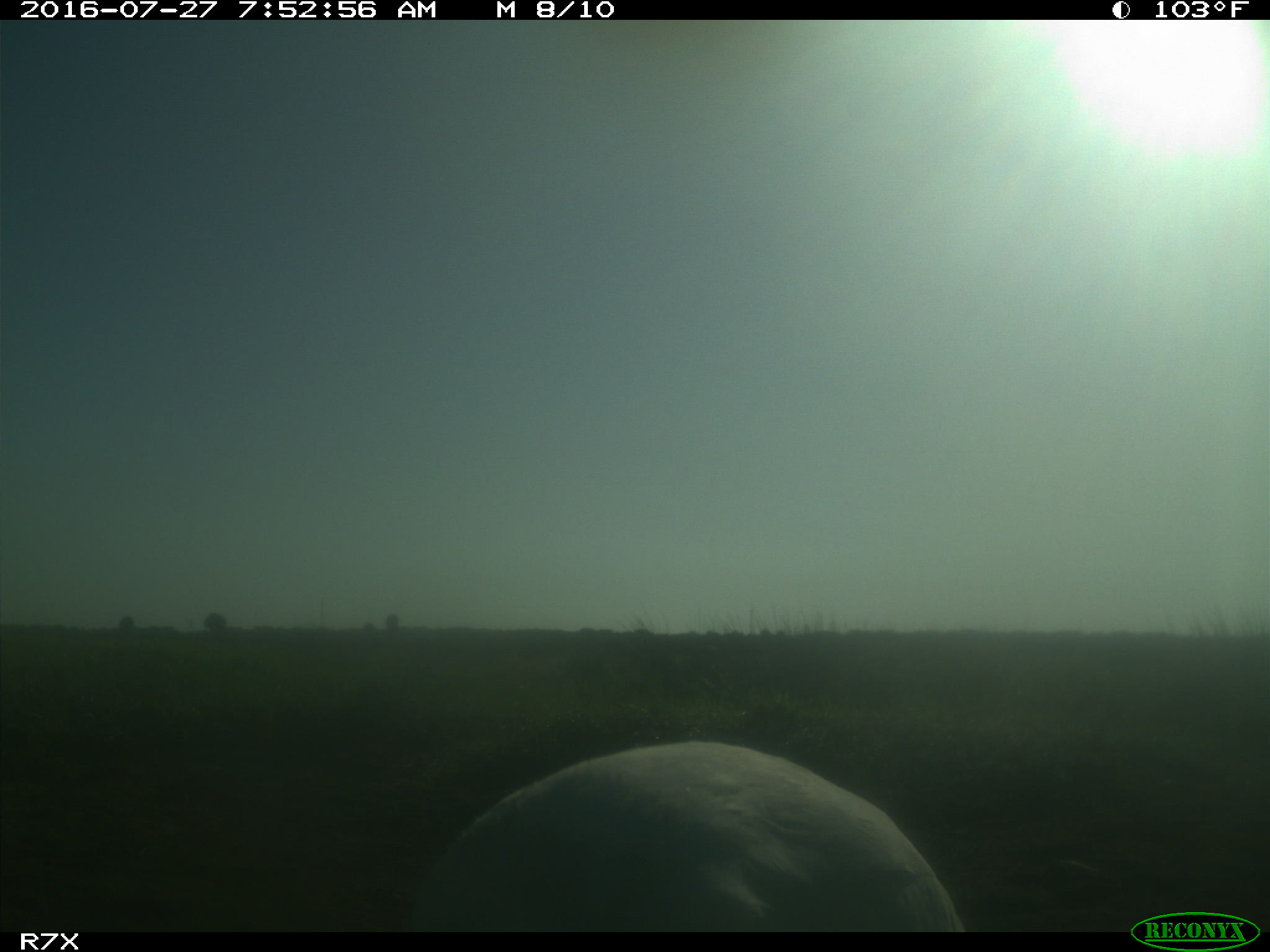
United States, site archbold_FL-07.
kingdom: Animalia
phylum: Chordata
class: Aves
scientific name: Aves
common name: birds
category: unidentified bird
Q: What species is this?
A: Unidentified bird (birds) (Aves).